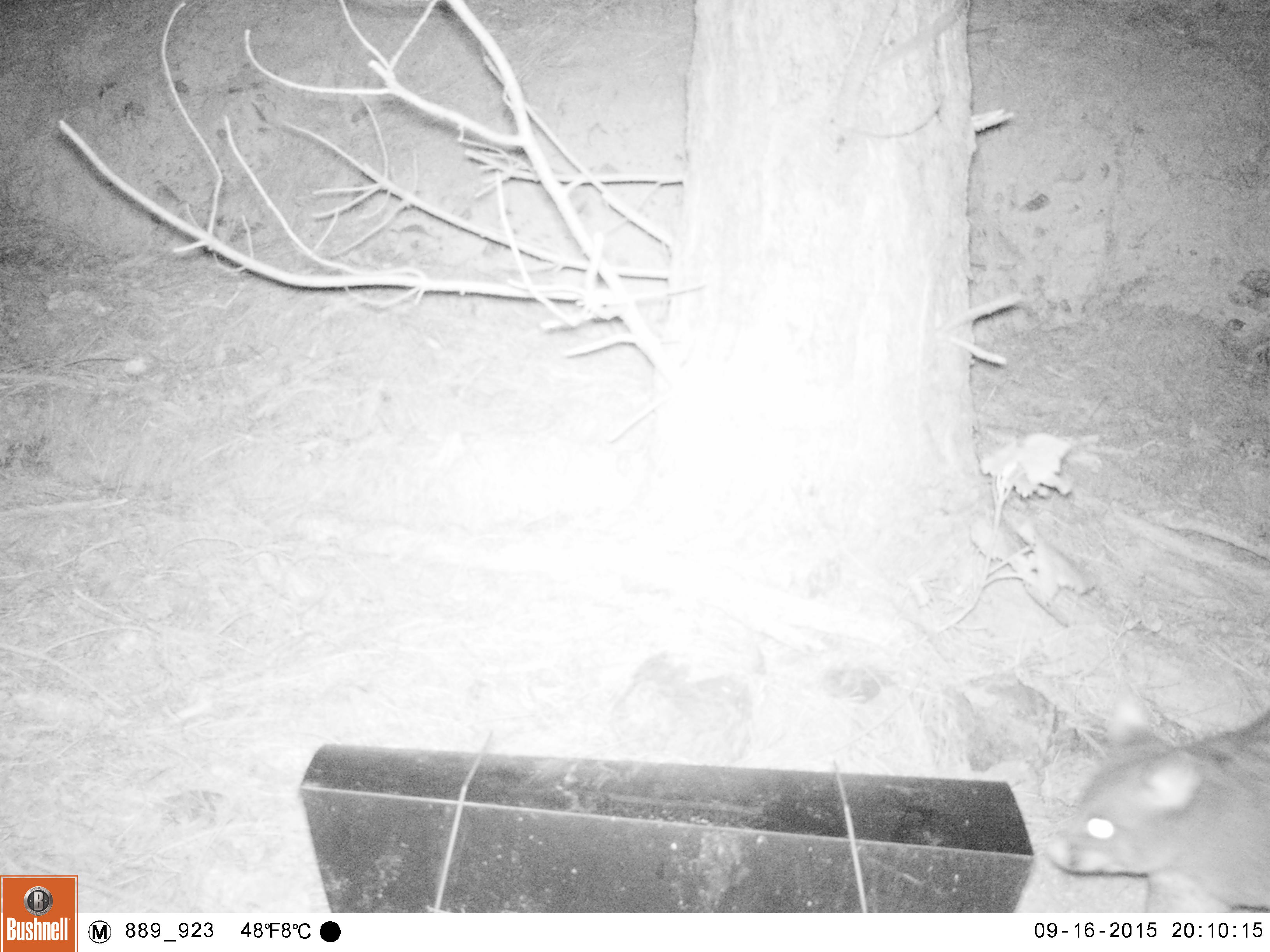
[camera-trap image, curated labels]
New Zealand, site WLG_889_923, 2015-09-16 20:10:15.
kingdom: Animalia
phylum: Chordata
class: Mammalia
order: Diprotodontia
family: Phalangeridae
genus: Trichosurus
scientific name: Trichosurus vulpecula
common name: common brushtail possum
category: possum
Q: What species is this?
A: Possum (common brushtail possum) (Trichosurus vulpecula).